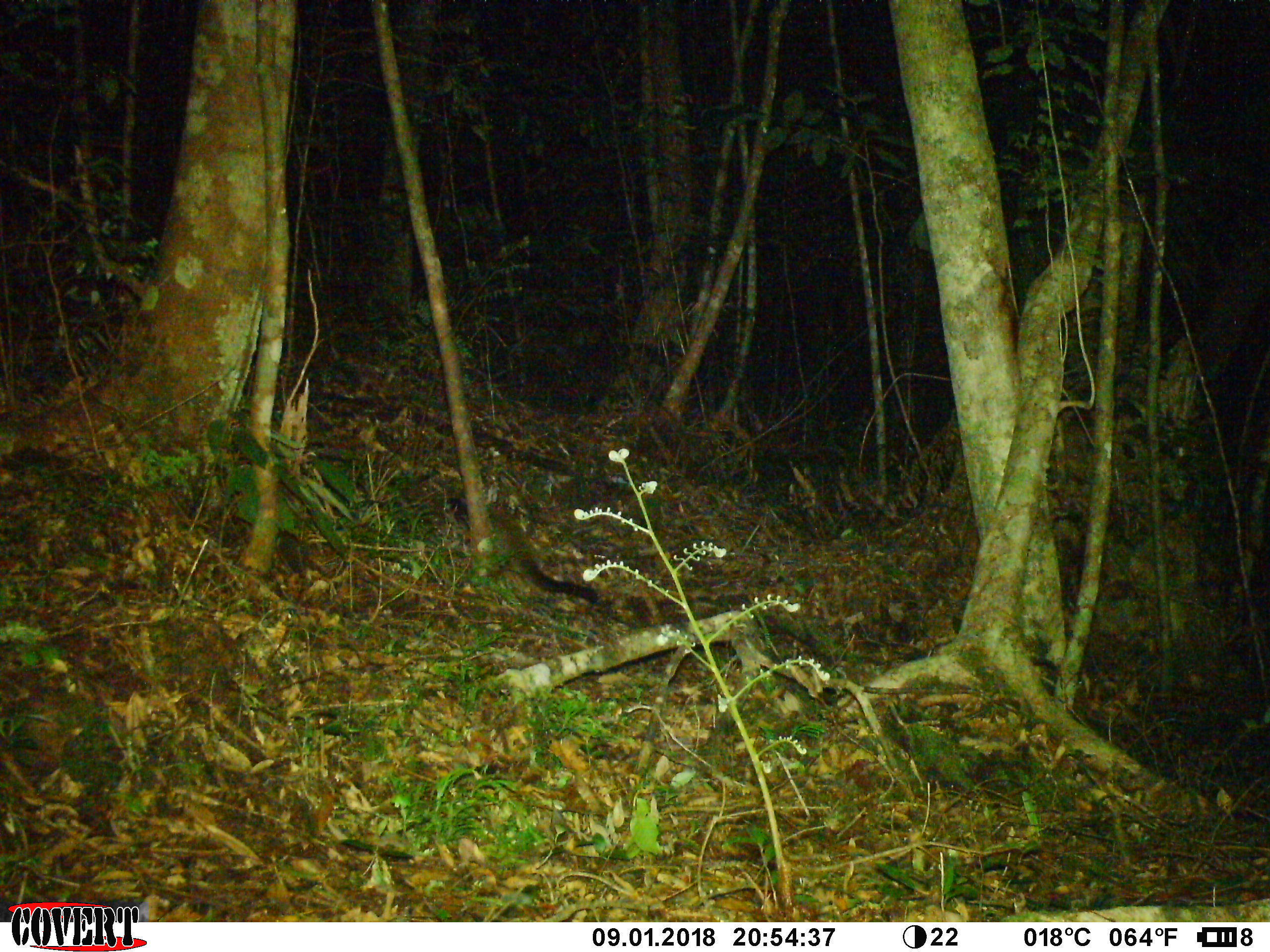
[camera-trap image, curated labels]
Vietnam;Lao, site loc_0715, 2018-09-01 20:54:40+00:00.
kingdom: Animalia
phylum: Chordata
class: Mammalia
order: Carnivora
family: Viverridae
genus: Paguma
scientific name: Paguma larvata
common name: masked palm civet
Masked palm civet (Paguma larvata). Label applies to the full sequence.